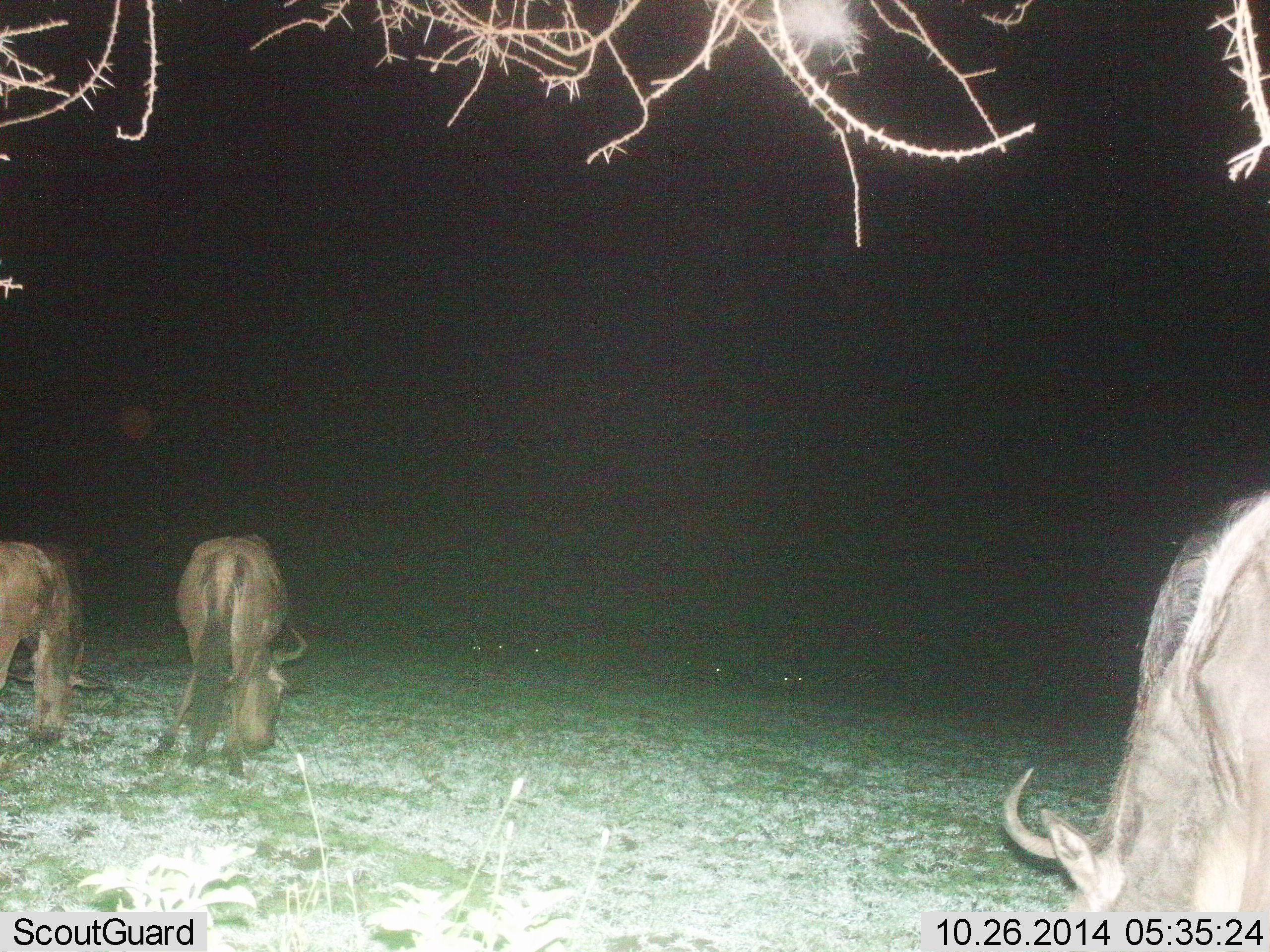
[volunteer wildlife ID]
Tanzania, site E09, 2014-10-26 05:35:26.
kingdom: Animalia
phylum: Chordata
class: Mammalia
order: Artiodactyla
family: Bovidae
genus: Connochaetes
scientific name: Connochaetes taurinus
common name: blue wildebeest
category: wildebeest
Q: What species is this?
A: Wildebeest (blue wildebeest) (Connochaetes taurinus).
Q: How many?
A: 3.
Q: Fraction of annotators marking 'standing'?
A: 30%.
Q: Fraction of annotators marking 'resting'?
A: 0%.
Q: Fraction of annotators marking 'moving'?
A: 0%.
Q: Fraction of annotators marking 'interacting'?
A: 0%.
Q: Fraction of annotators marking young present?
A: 0%.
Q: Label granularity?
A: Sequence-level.